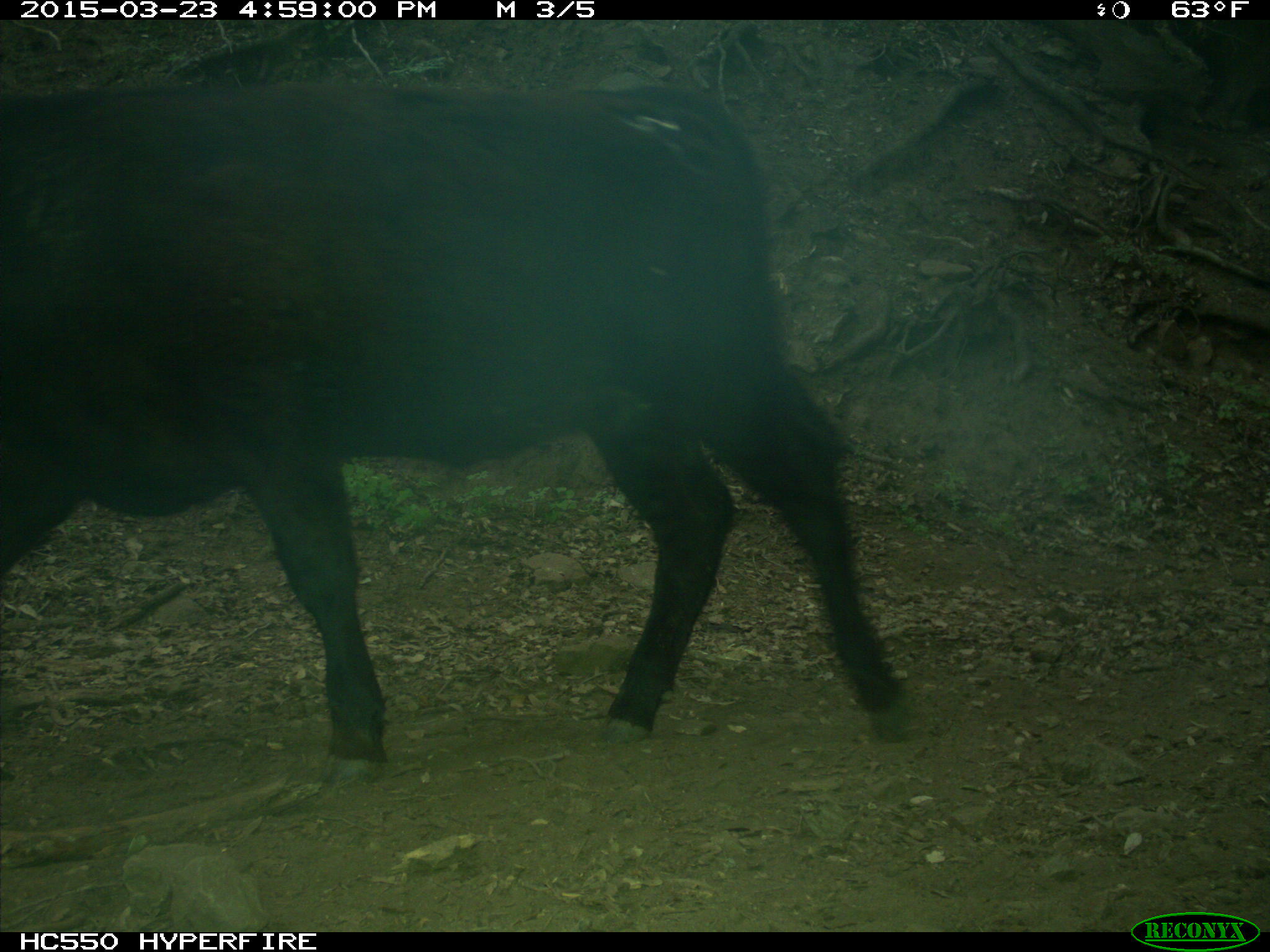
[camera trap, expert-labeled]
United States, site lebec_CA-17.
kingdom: Animalia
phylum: Chordata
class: Mammalia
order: Artiodactyla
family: Bovidae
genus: Bos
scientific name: Bos taurus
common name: domestic cow